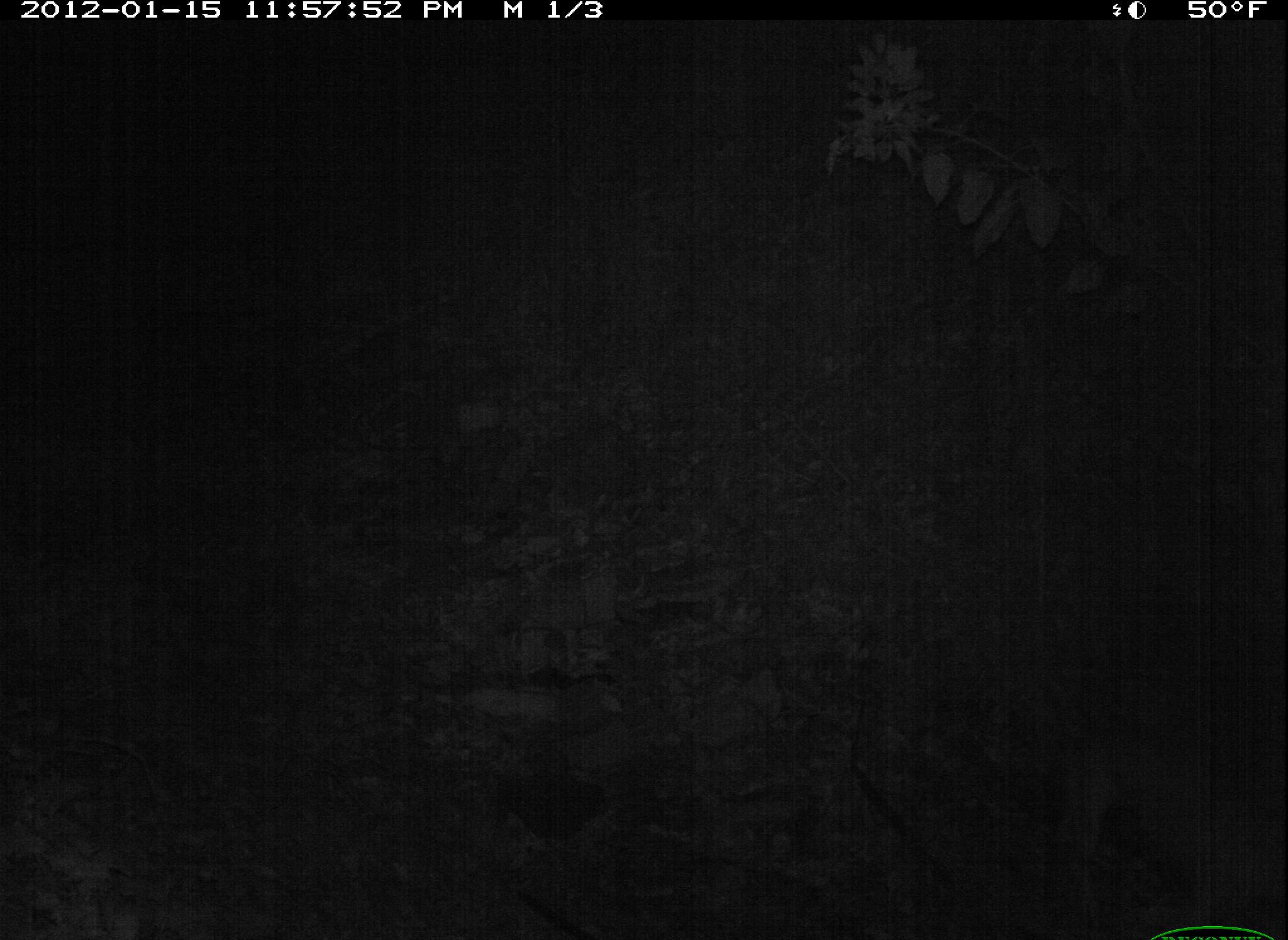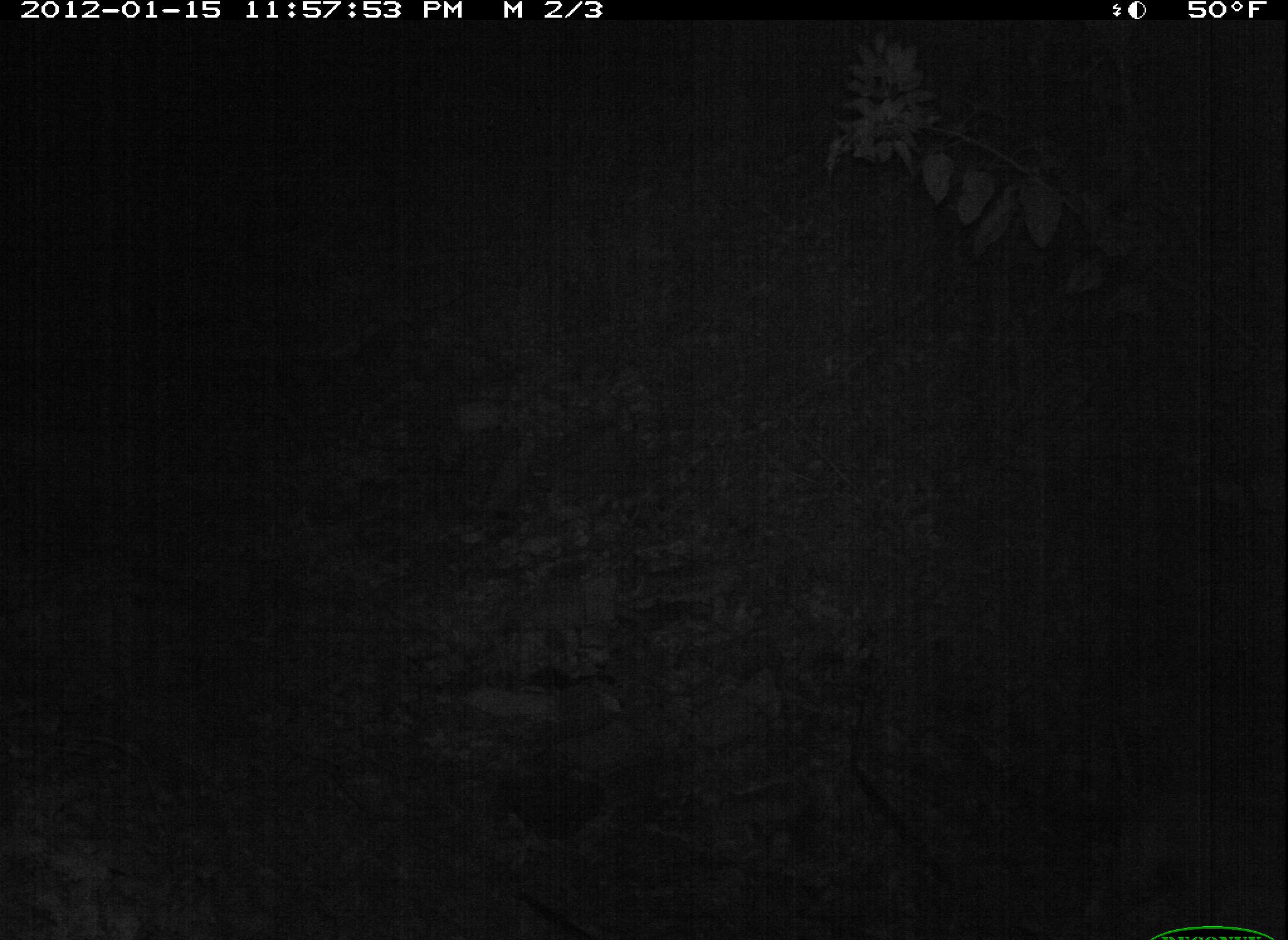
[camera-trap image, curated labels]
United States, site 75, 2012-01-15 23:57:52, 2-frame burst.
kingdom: Animalia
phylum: Chordata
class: Mammalia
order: Carnivora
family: Canidae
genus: Canis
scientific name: Canis familiaris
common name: domestic dog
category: dog